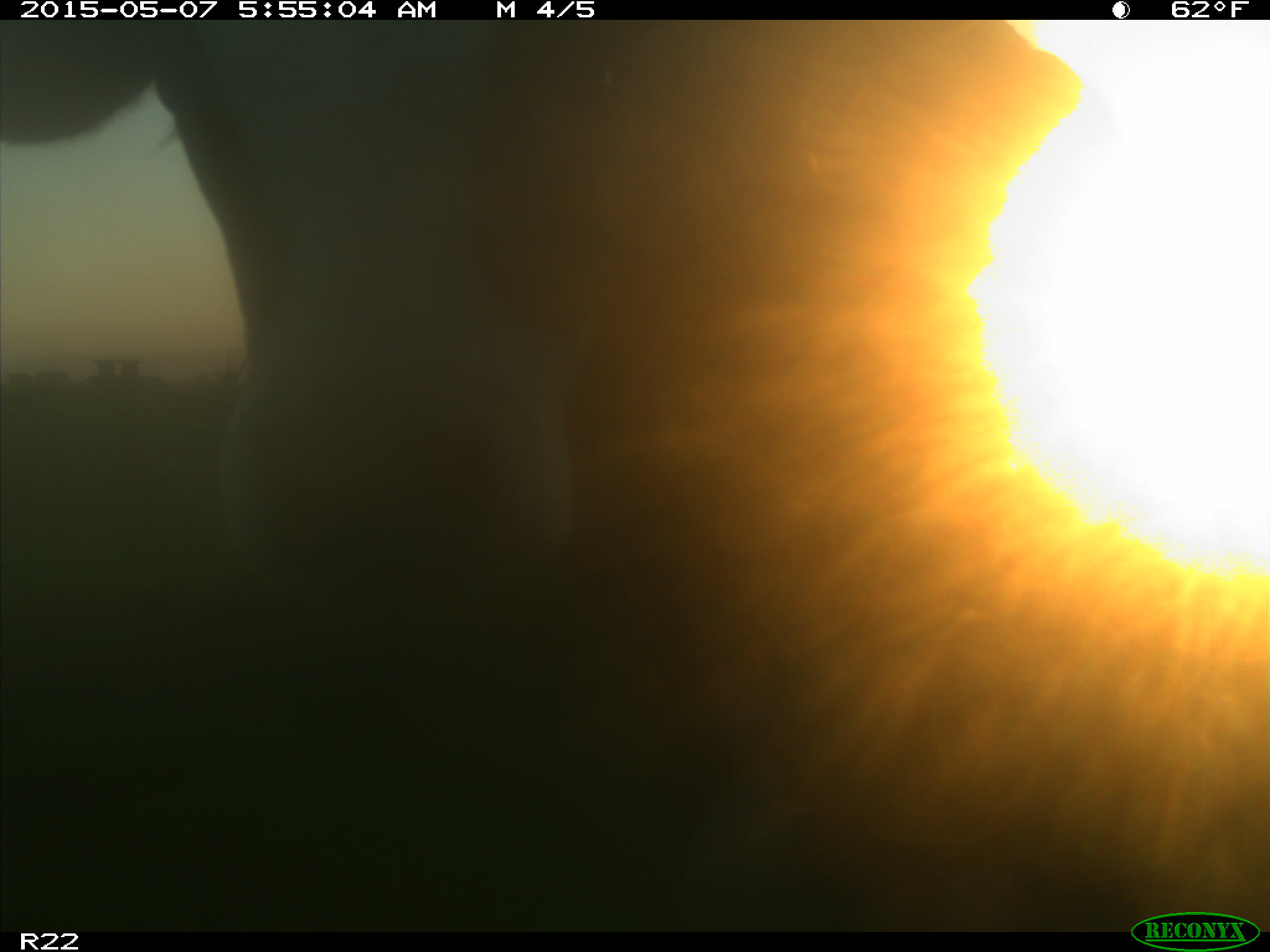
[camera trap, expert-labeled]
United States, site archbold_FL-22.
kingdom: Animalia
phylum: Chordata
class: Mammalia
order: Artiodactyla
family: Bovidae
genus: Bos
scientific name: Bos taurus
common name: domestic cow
Bos taurus (domestic cow).